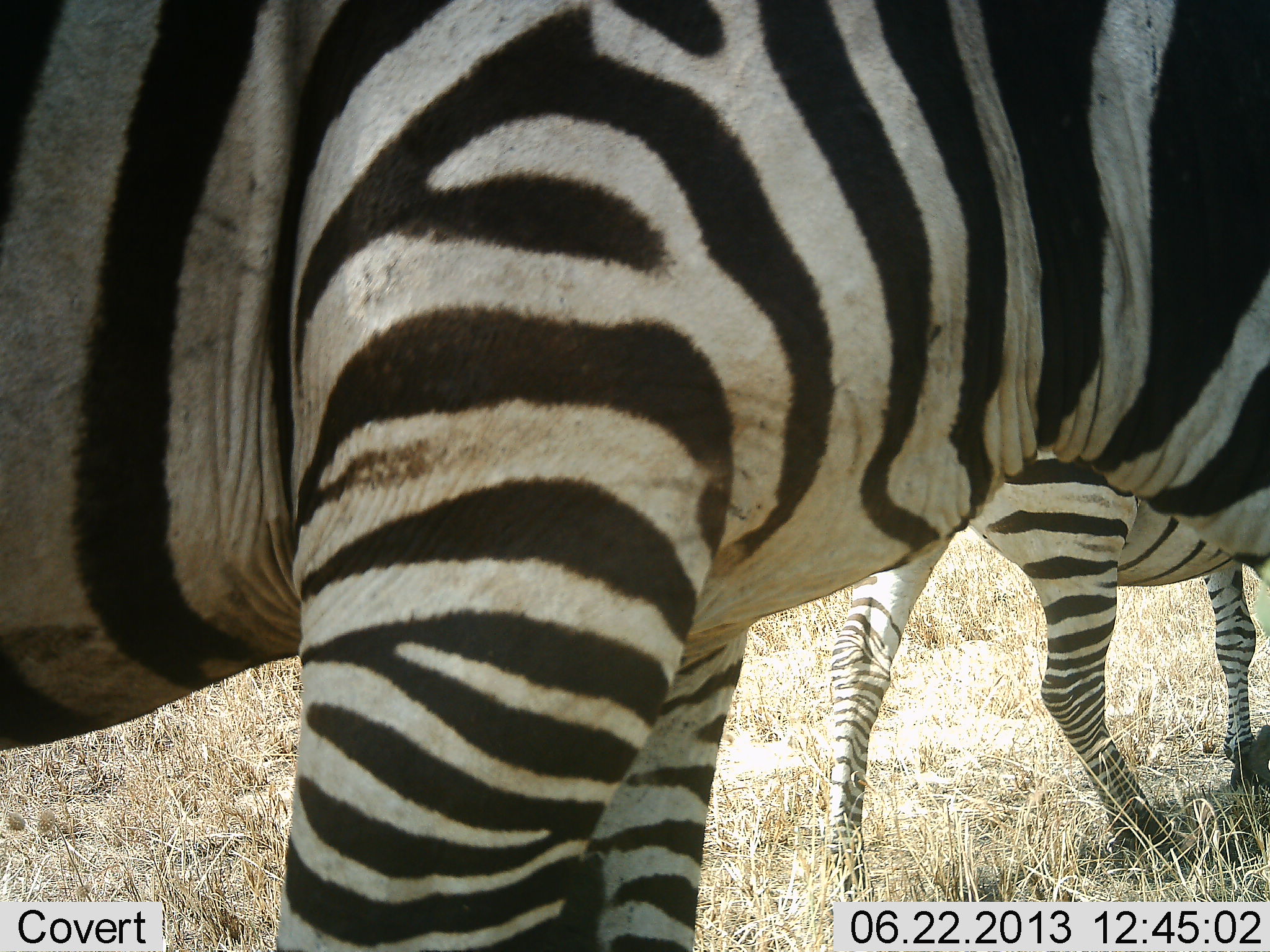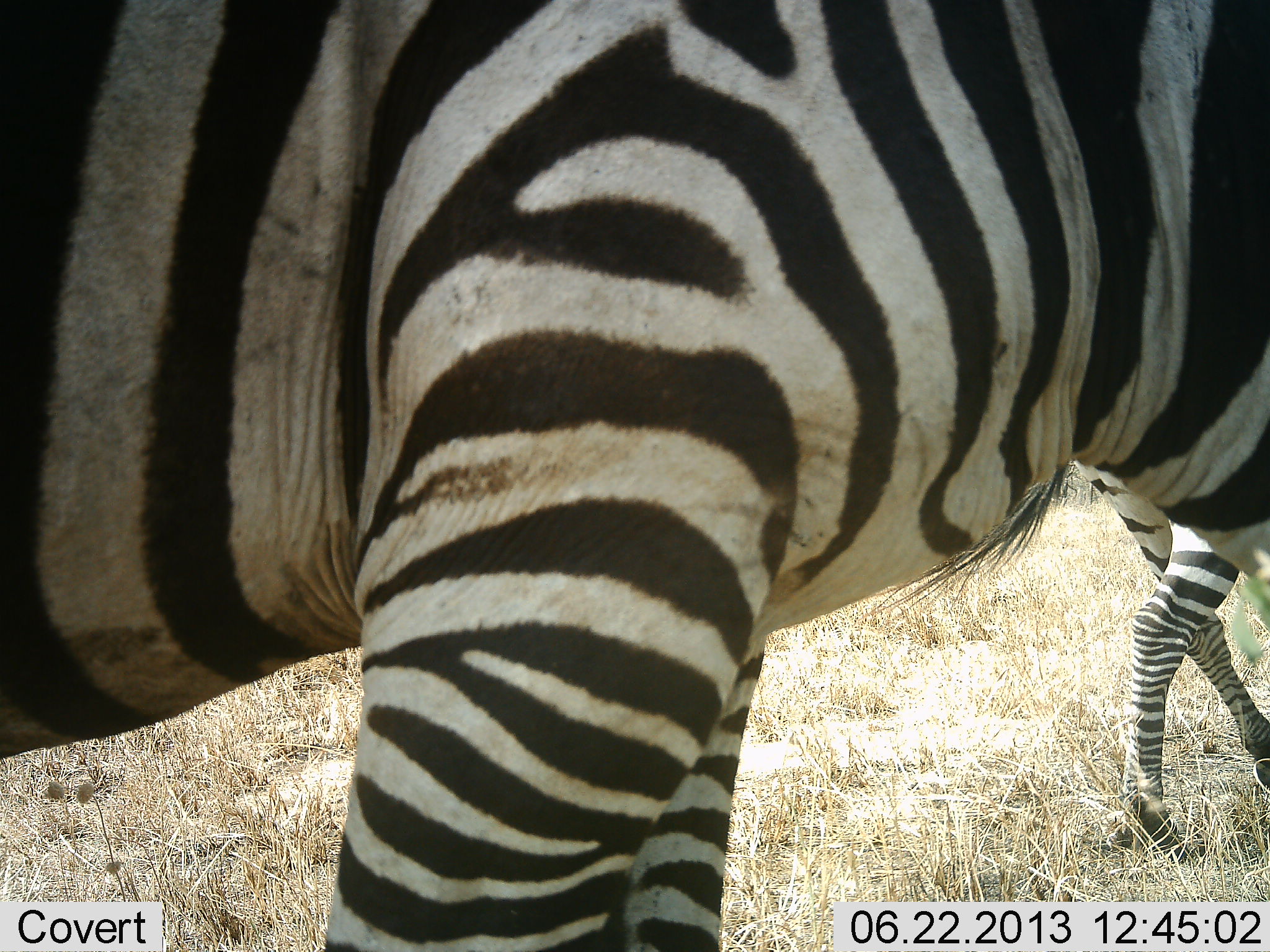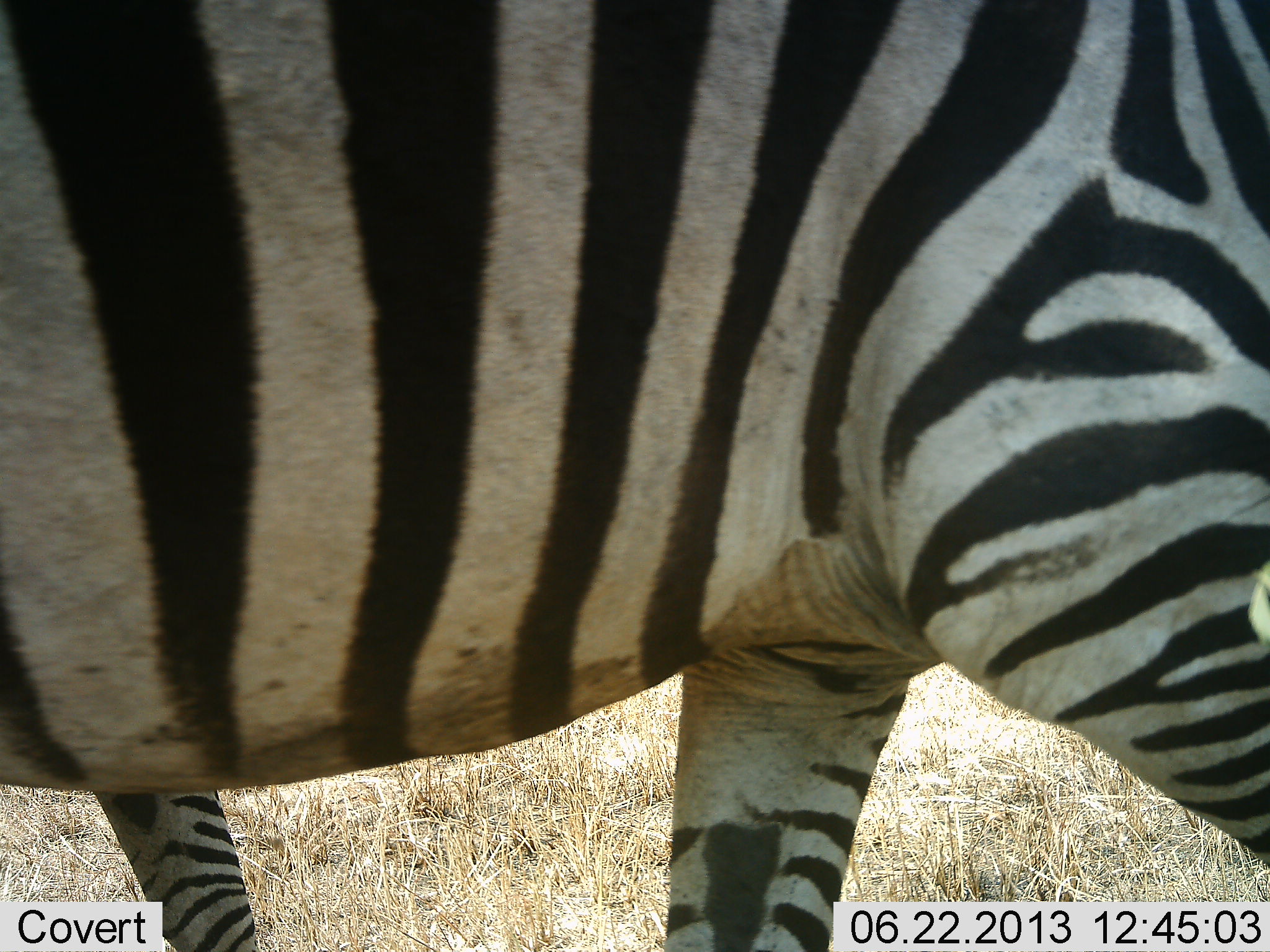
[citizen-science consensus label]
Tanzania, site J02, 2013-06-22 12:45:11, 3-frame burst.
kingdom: Animalia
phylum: Chordata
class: Mammalia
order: Perissodactyla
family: Equidae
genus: Equus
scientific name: Equus quagga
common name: plains zebra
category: zebra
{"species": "zebra (plains zebra) (Equus quagga)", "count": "2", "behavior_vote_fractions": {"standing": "20%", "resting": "0%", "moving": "90%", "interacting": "0%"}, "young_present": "0%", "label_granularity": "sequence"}